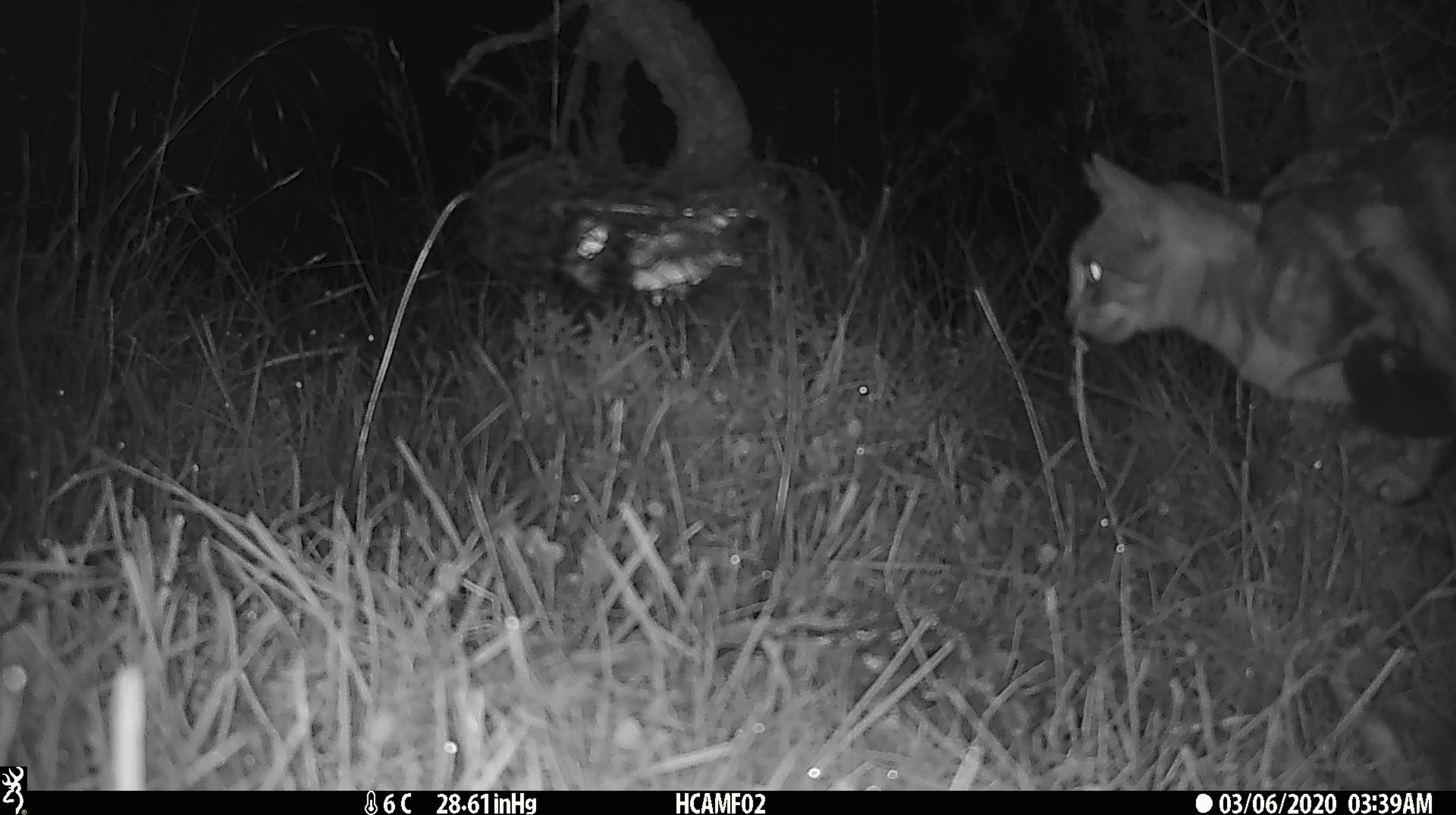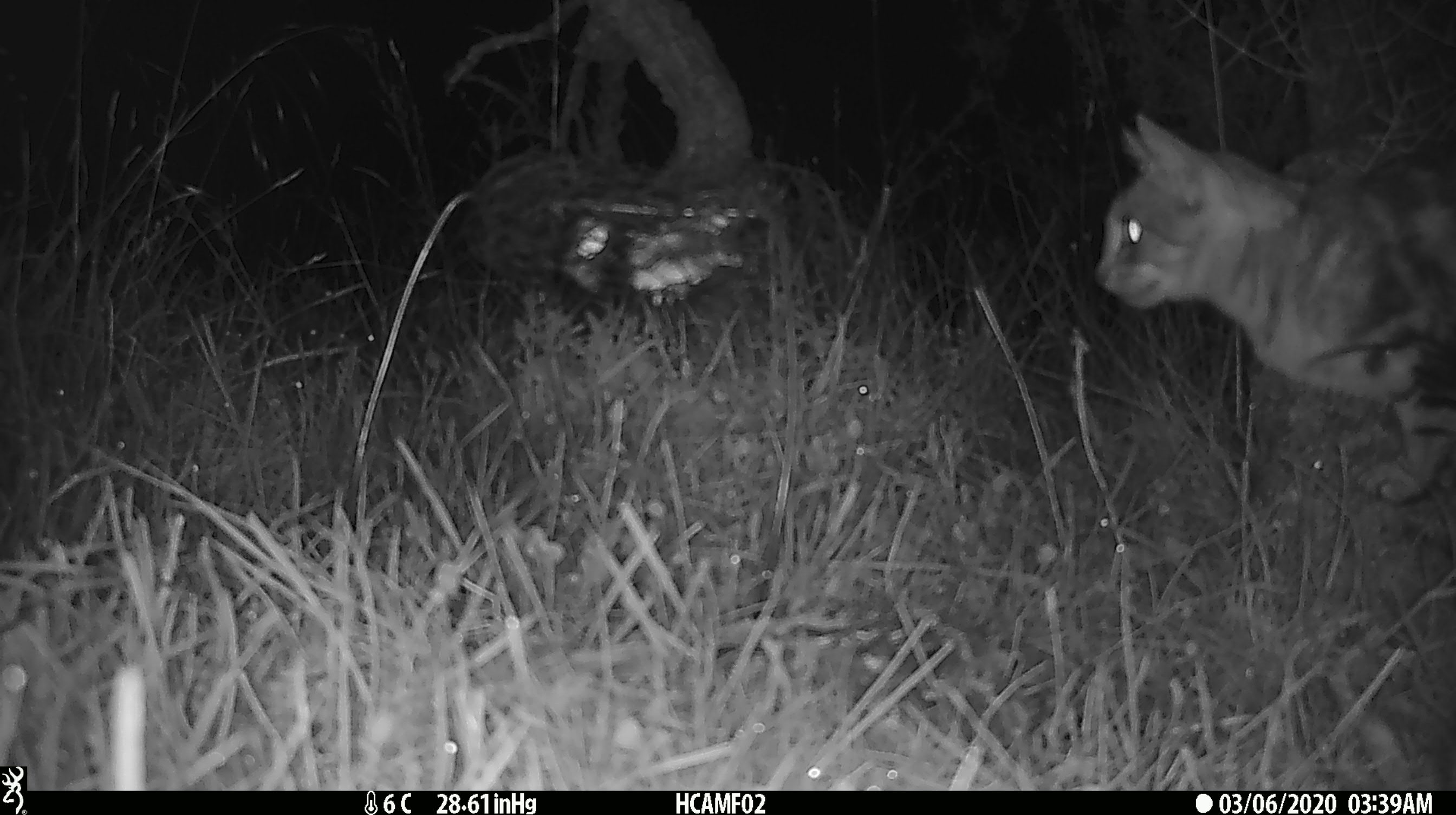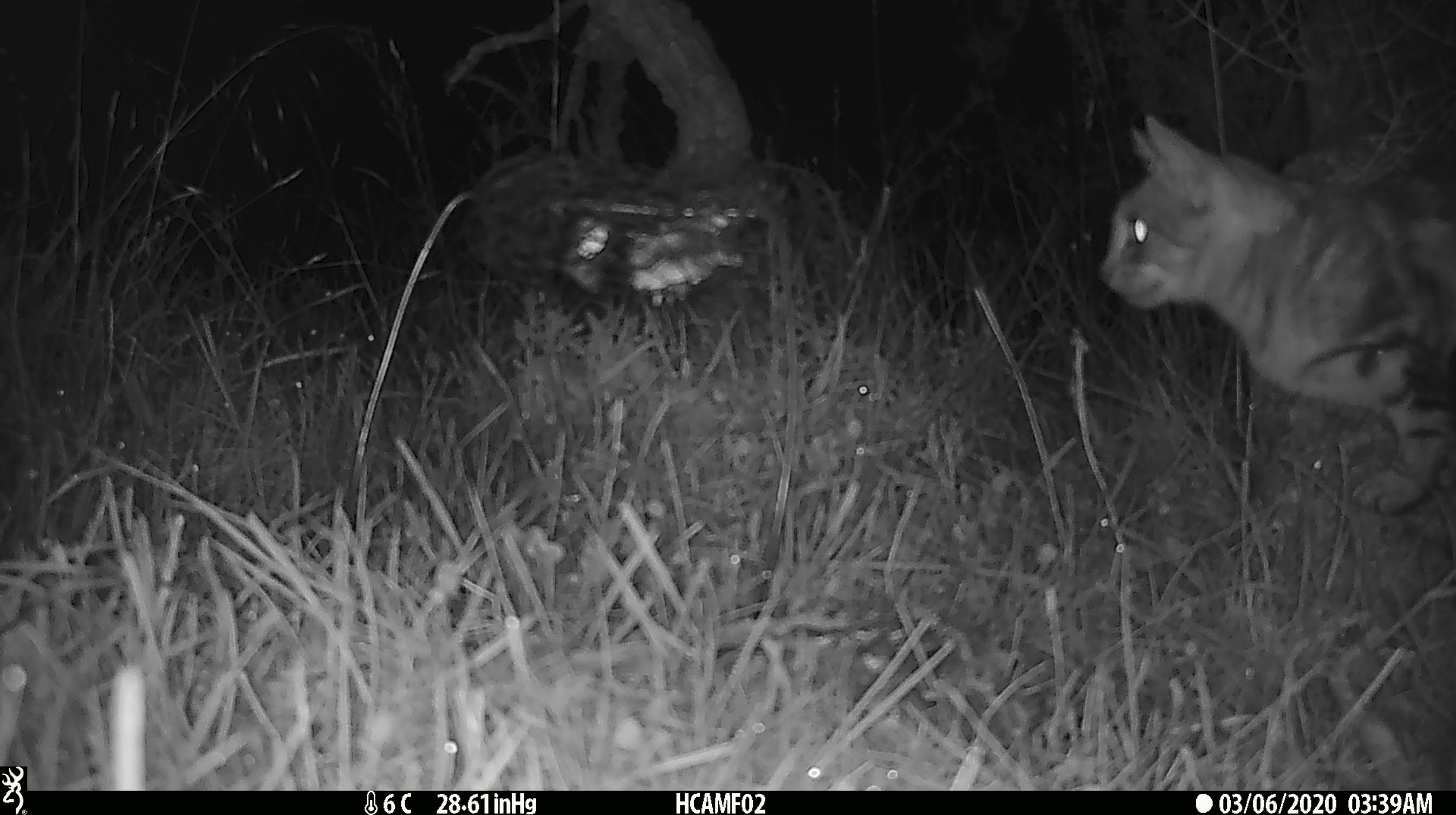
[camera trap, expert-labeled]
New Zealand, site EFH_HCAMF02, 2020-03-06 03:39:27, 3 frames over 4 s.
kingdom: Animalia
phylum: Chordata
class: Mammalia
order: Carnivora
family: Felidae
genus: Felis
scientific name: Felis catus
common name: domestic cat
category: cat